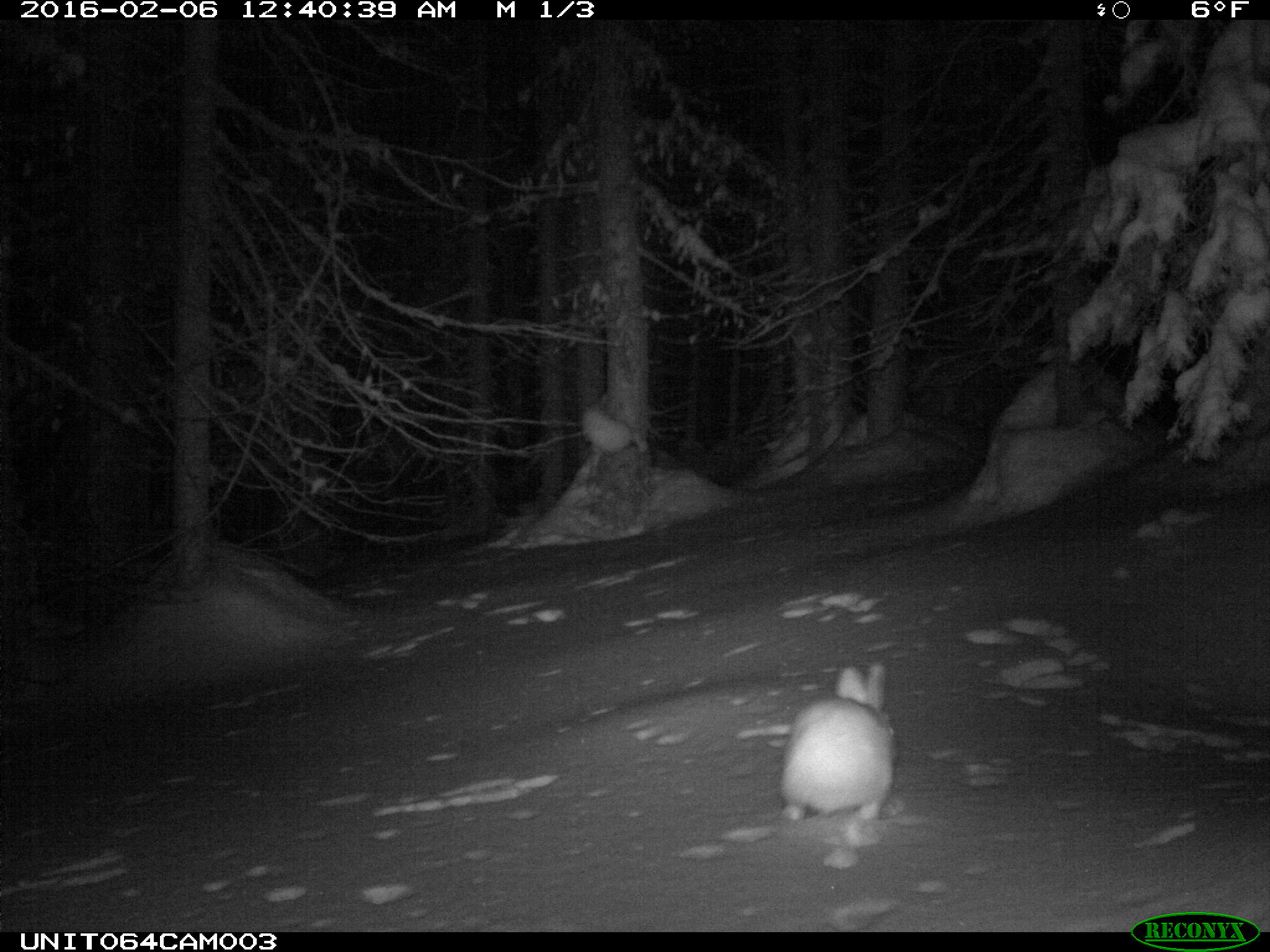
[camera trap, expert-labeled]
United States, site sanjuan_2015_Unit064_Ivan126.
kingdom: Animalia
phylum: Chordata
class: Mammalia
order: Lagomorpha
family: Leporidae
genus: Lepus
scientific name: Lepus americanus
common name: snowshoe hare